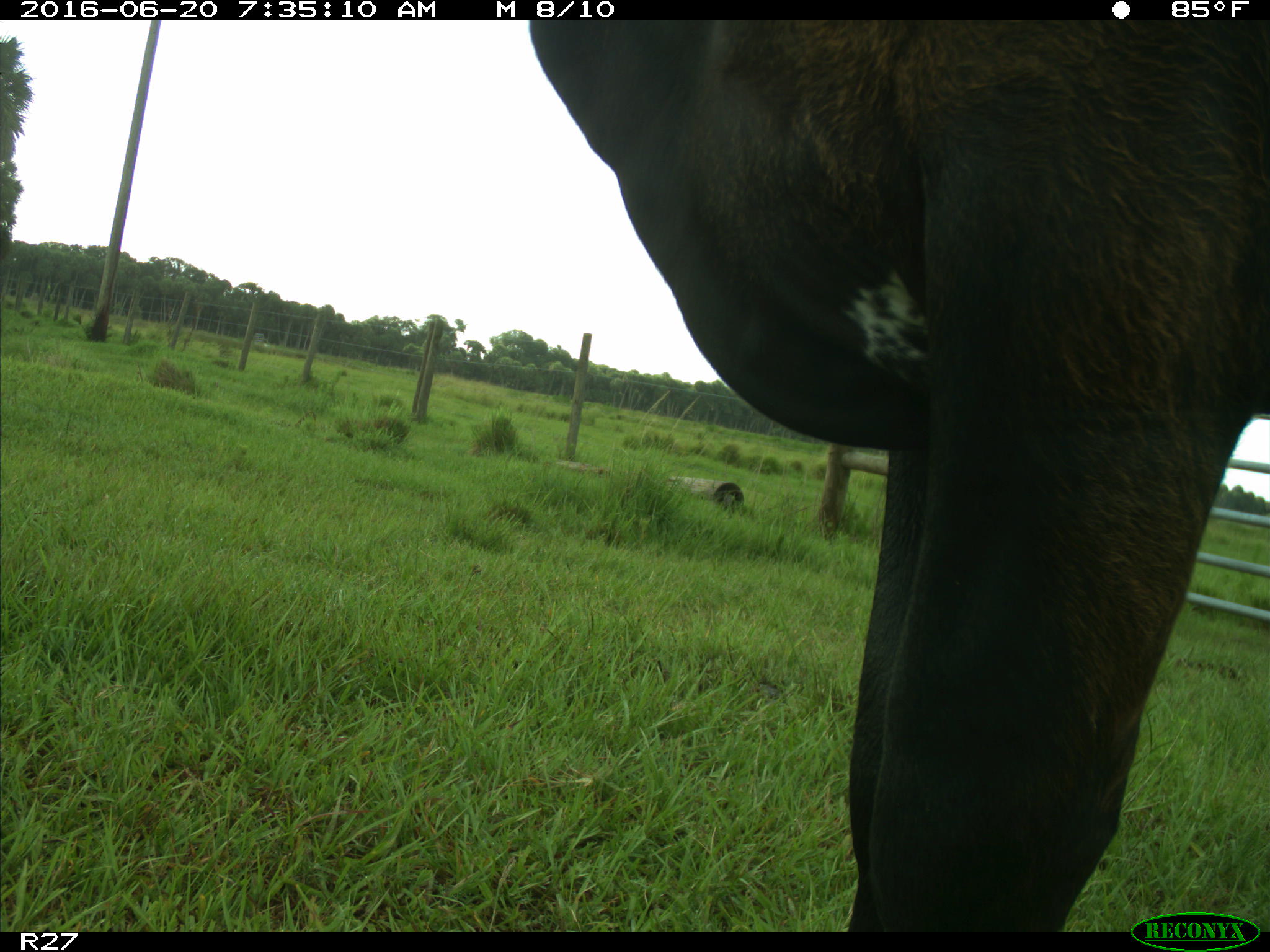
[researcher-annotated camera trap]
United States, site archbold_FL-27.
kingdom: Animalia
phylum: Chordata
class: Mammalia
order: Artiodactyla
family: Bovidae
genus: Bos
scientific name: Bos taurus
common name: domestic cow